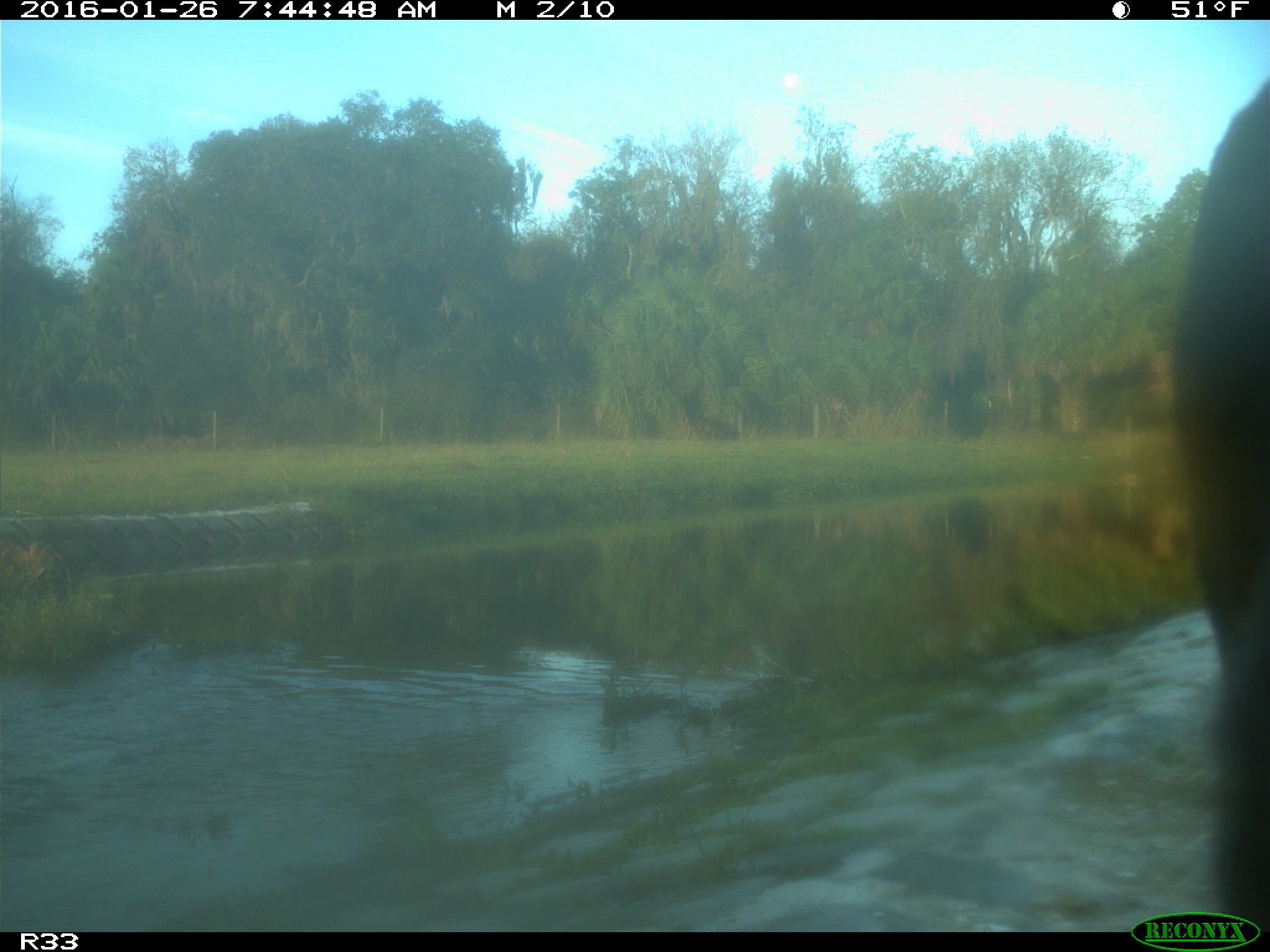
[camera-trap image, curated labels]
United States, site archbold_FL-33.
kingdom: Animalia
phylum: Chordata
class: Mammalia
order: Artiodactyla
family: Bovidae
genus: Bos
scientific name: Bos taurus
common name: domestic cow